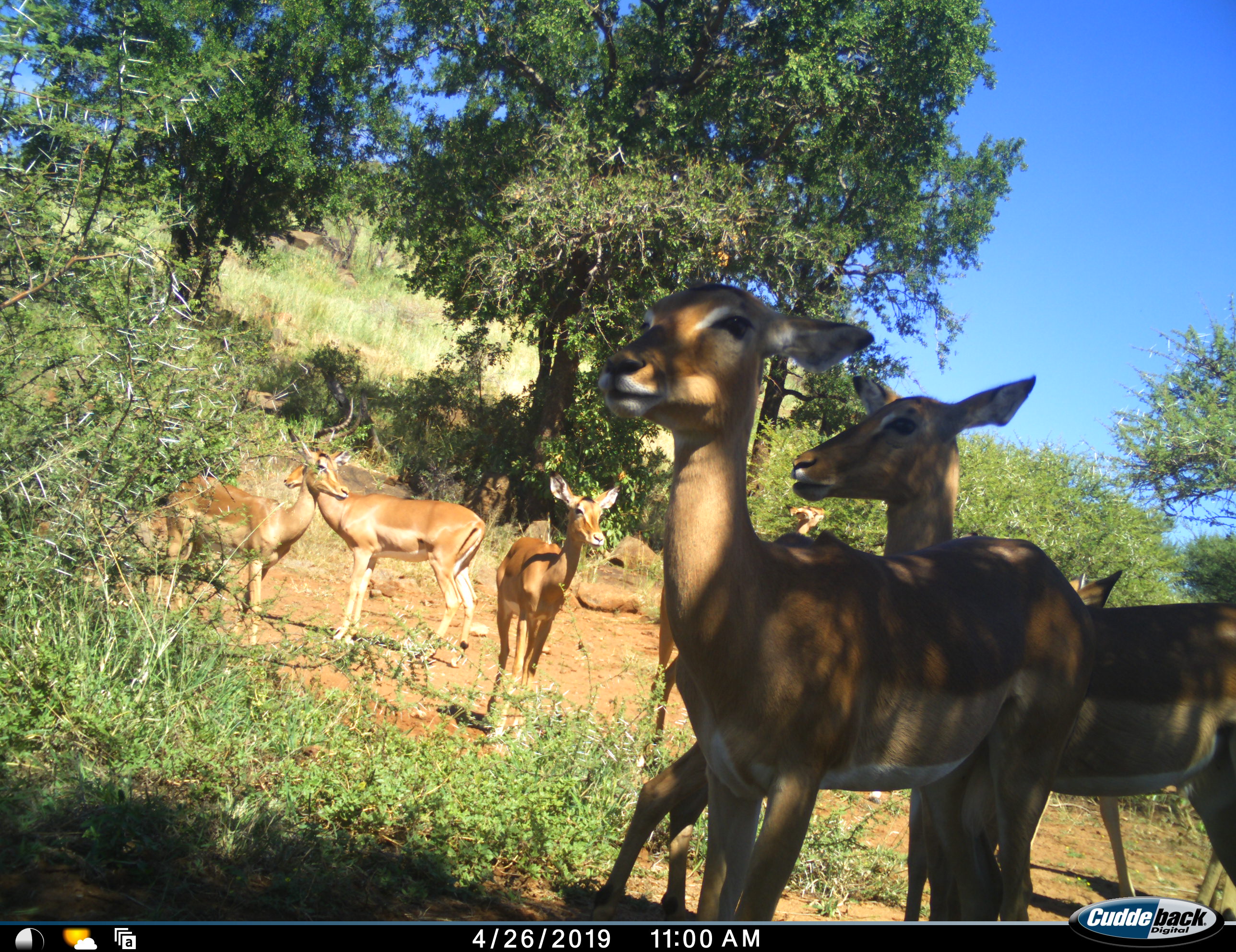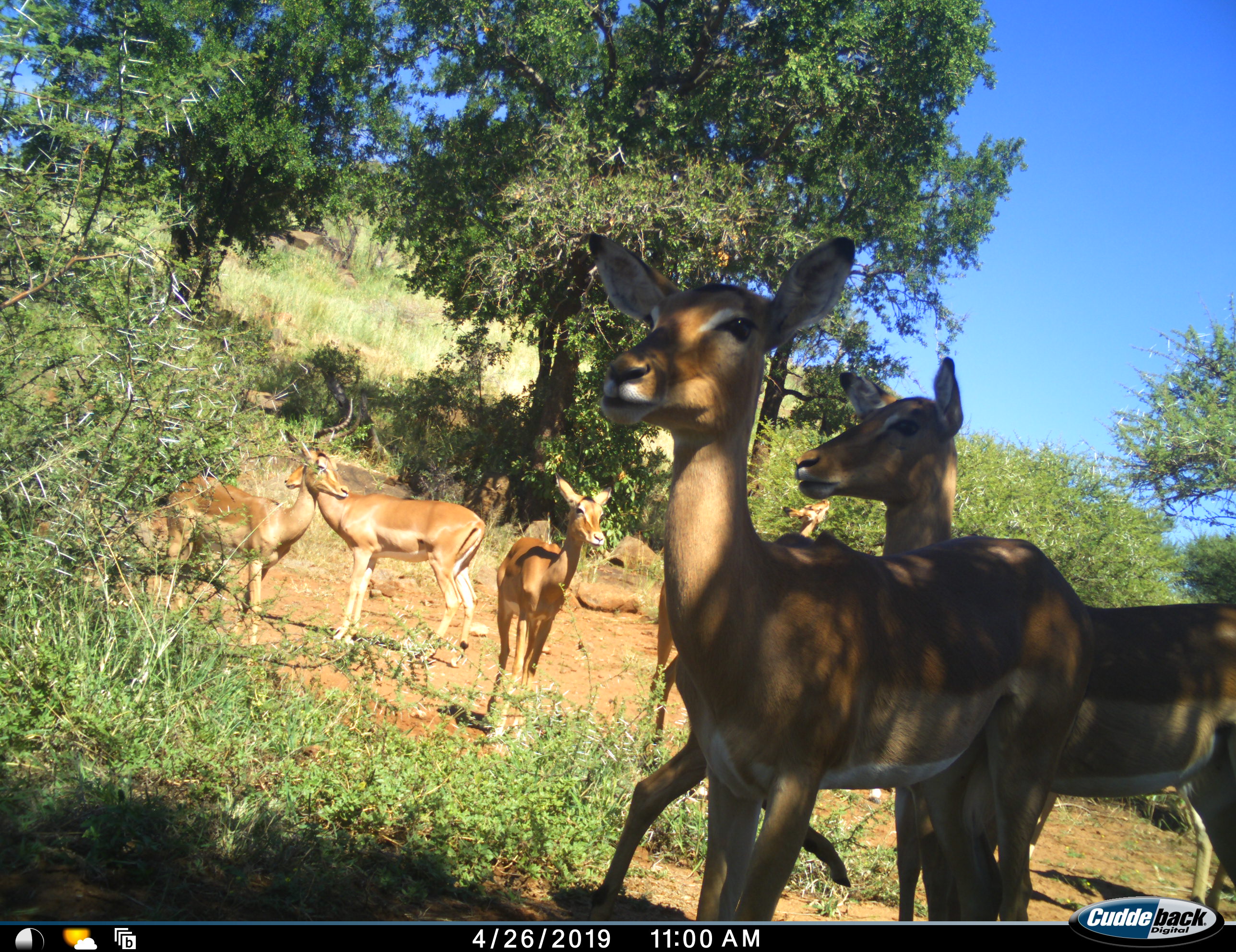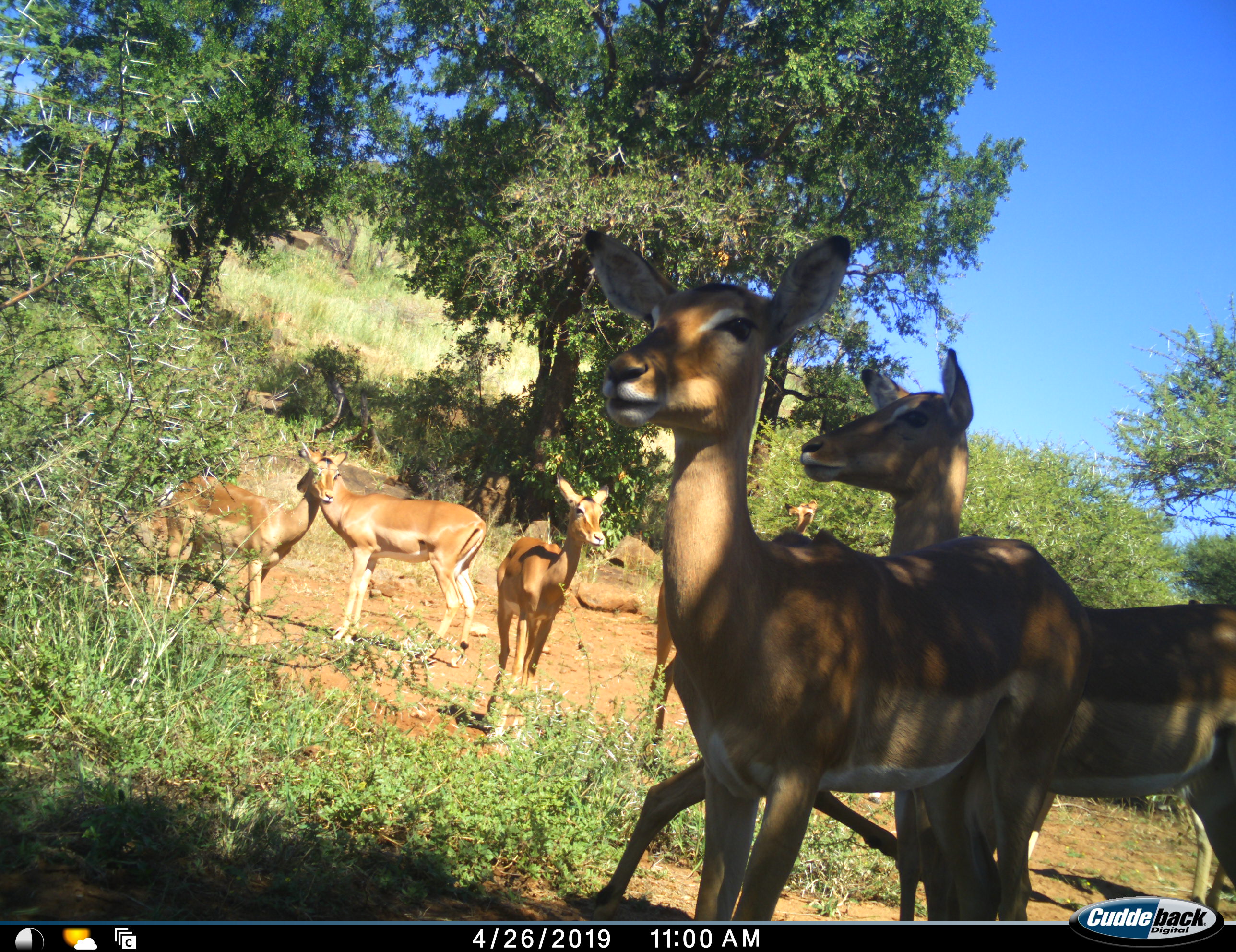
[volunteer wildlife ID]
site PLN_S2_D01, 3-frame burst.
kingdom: Animalia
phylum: Chordata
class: Mammalia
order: Artiodactyla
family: Bovidae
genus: Aepyceros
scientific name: Aepyceros melampus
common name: impala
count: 6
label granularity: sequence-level